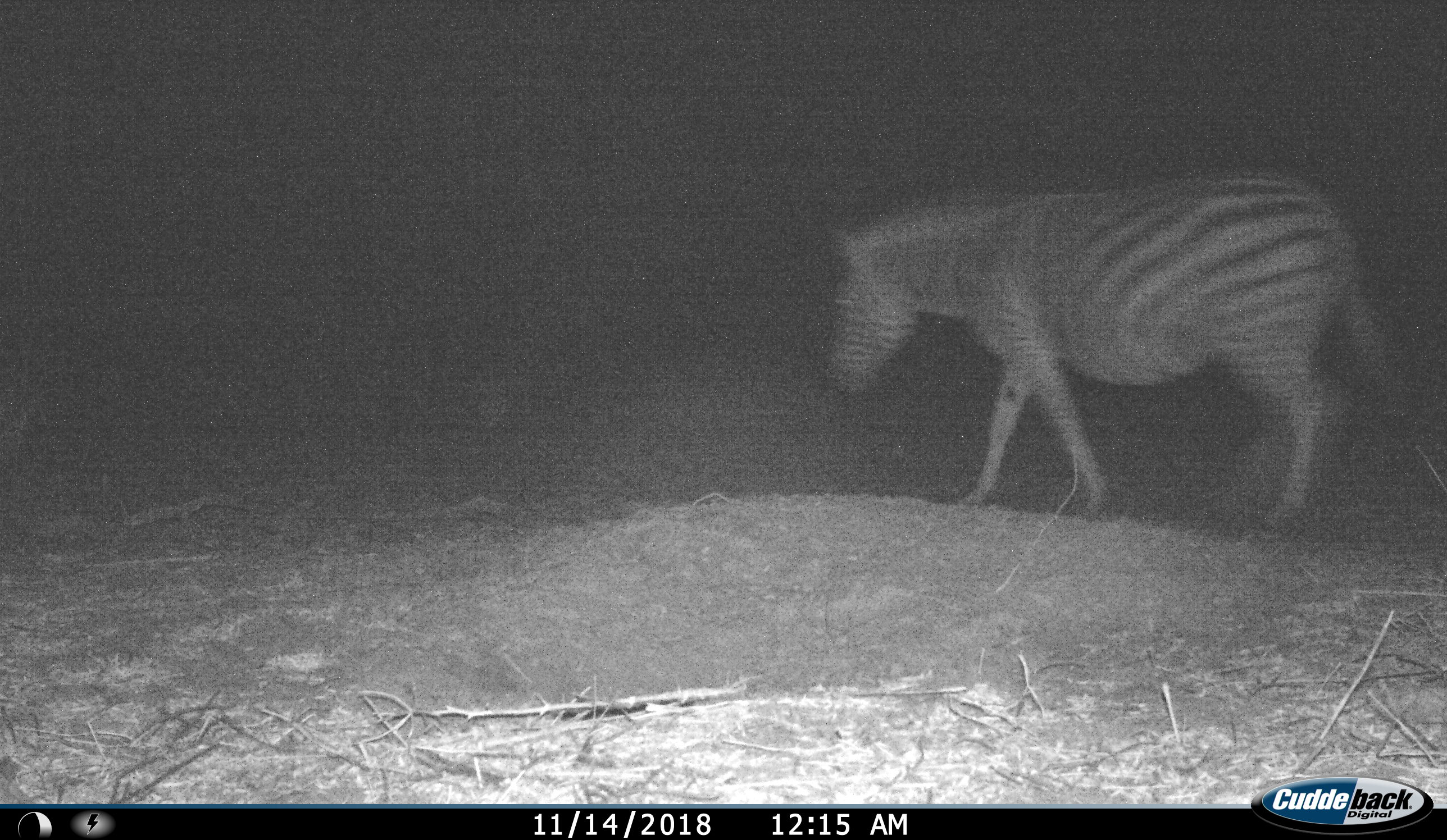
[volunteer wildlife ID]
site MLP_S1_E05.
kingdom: Animalia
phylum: Chordata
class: Mammalia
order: Perissodactyla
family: Equidae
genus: Equus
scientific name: Equus quagga burchellii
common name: burchell's zebra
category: zebraburchells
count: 1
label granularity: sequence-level